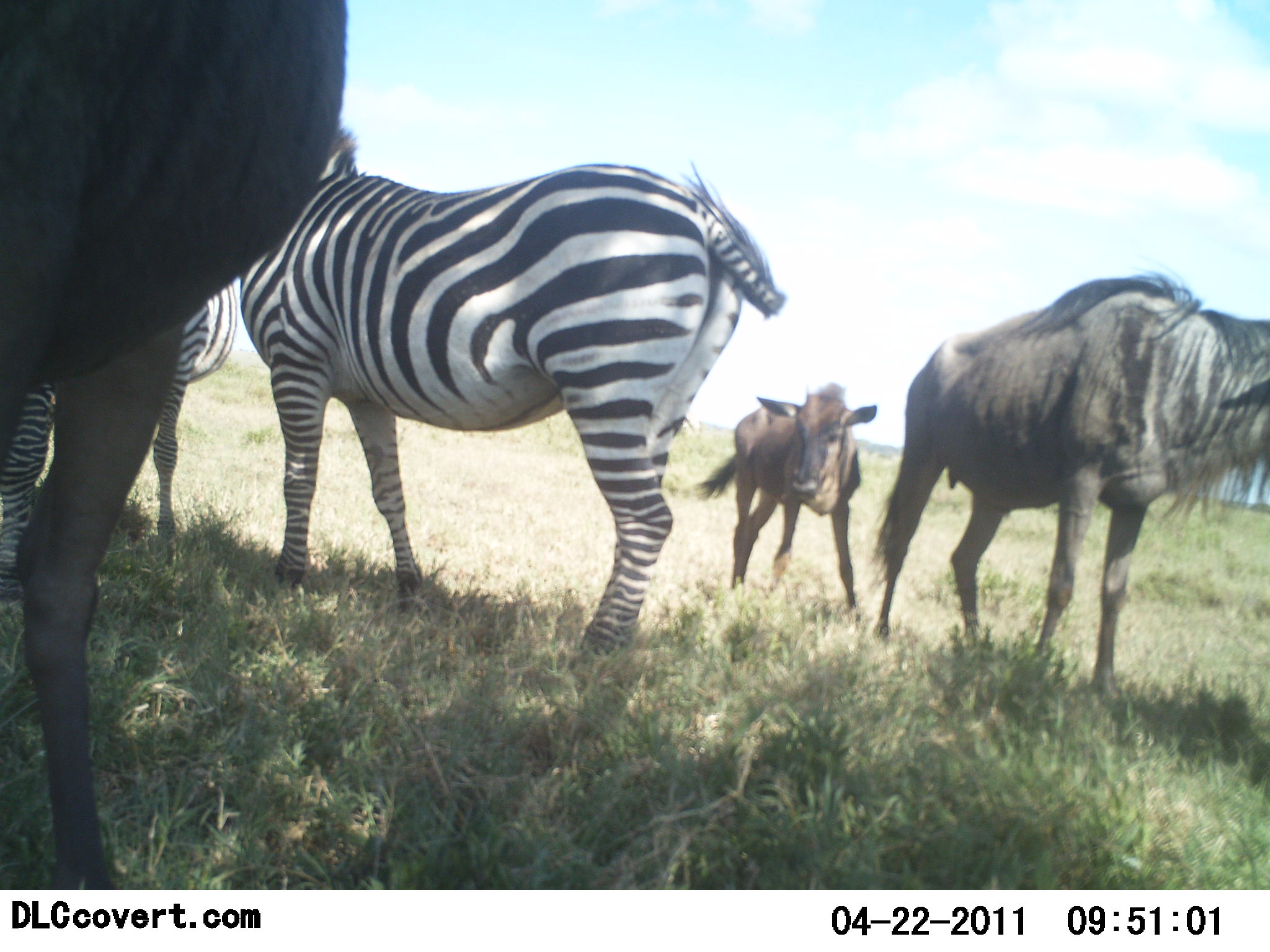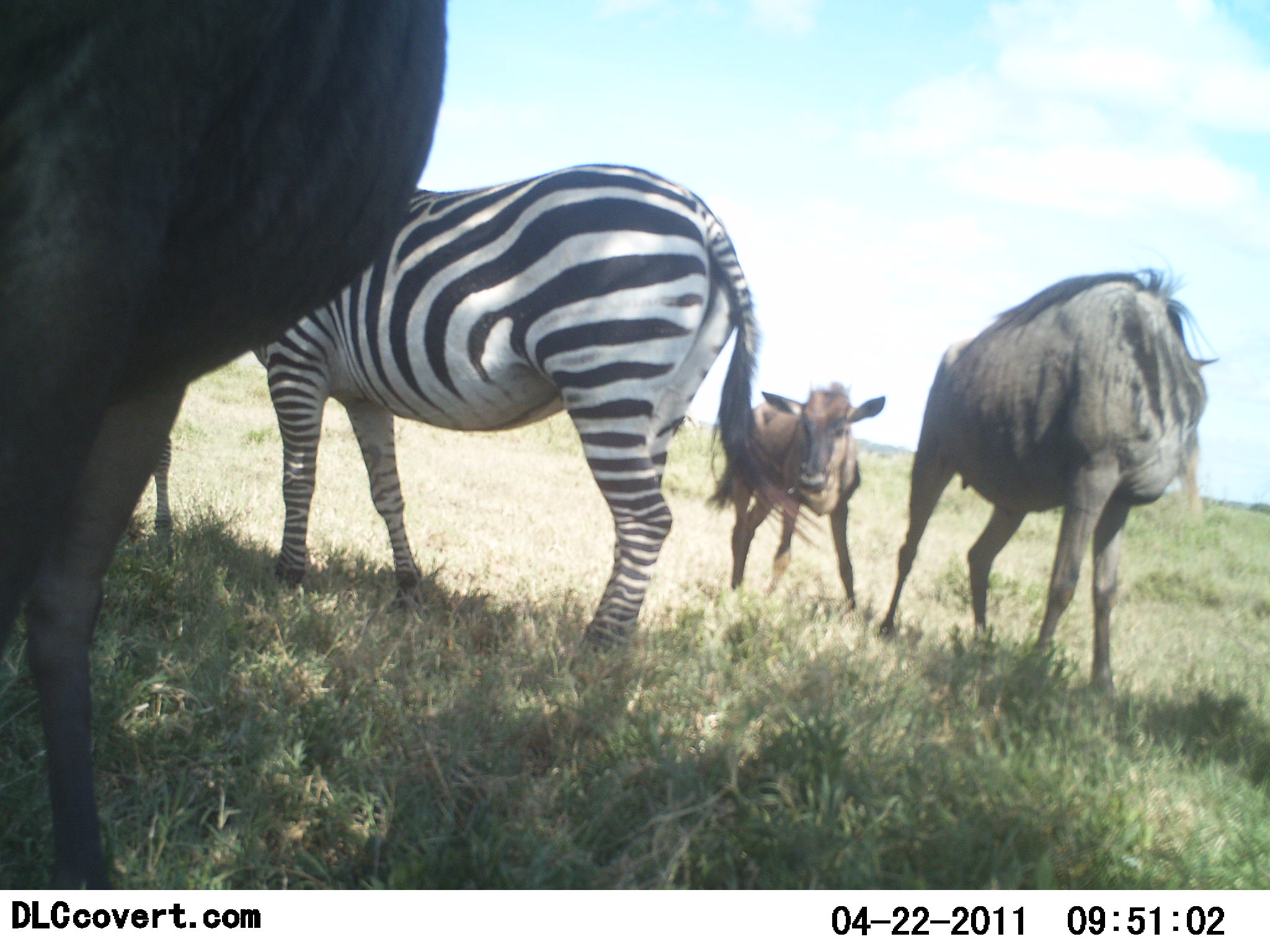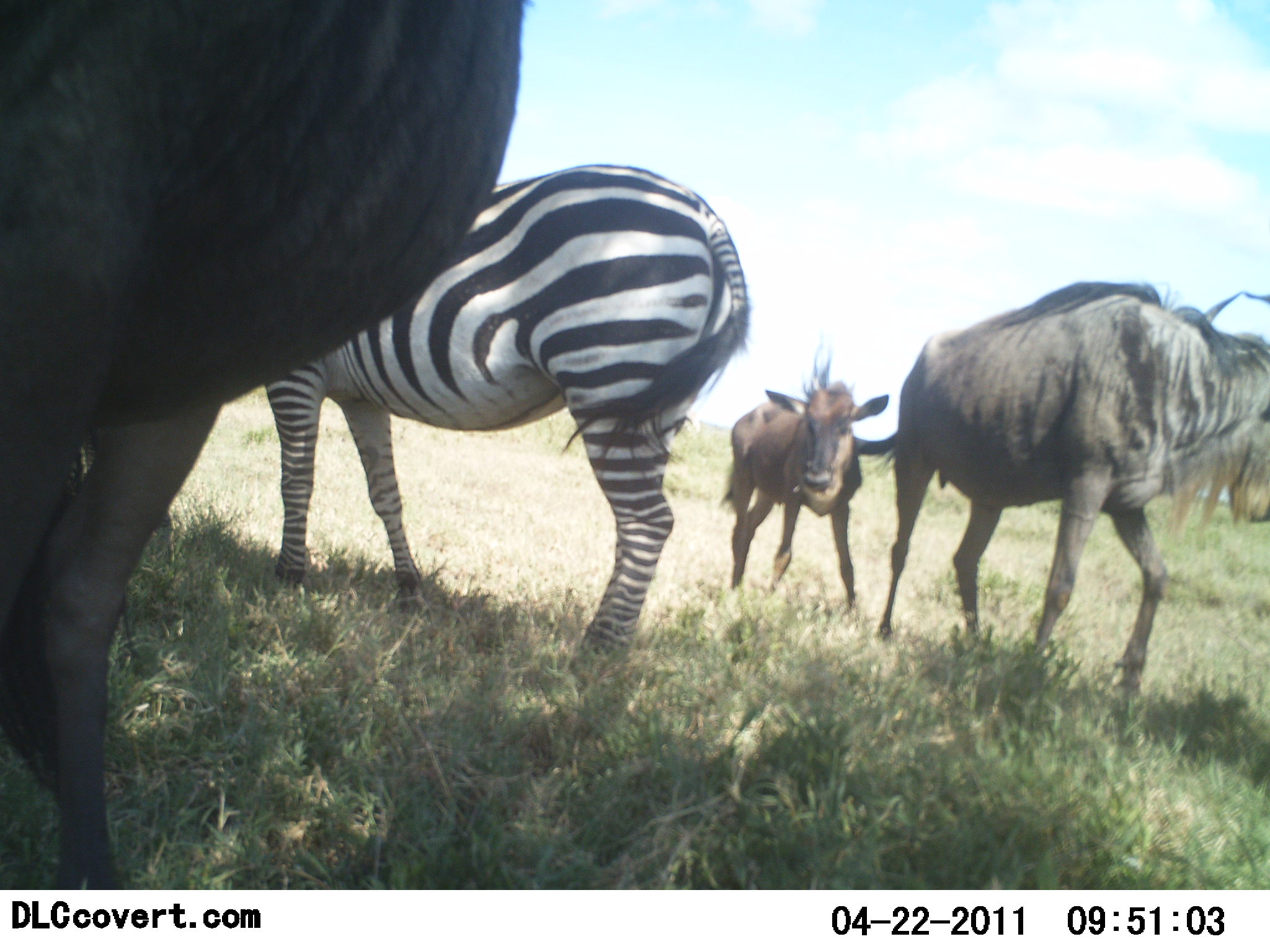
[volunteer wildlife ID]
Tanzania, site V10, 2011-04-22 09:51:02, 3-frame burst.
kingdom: Animalia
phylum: Chordata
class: Mammalia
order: Artiodactyla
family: Bovidae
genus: Connochaetes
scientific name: Connochaetes taurinus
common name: blue wildebeest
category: wildebeest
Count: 3.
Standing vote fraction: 87%.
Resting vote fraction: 7%.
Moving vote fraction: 13%.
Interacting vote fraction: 13%.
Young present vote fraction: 80%.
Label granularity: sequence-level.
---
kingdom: Animalia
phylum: Chordata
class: Mammalia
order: Perissodactyla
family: Equidae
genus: Equus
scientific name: Equus quagga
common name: plains zebra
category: zebra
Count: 2.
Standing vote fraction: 93%.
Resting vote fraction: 7%.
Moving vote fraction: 7%.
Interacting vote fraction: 13%.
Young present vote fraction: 7%.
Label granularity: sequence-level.